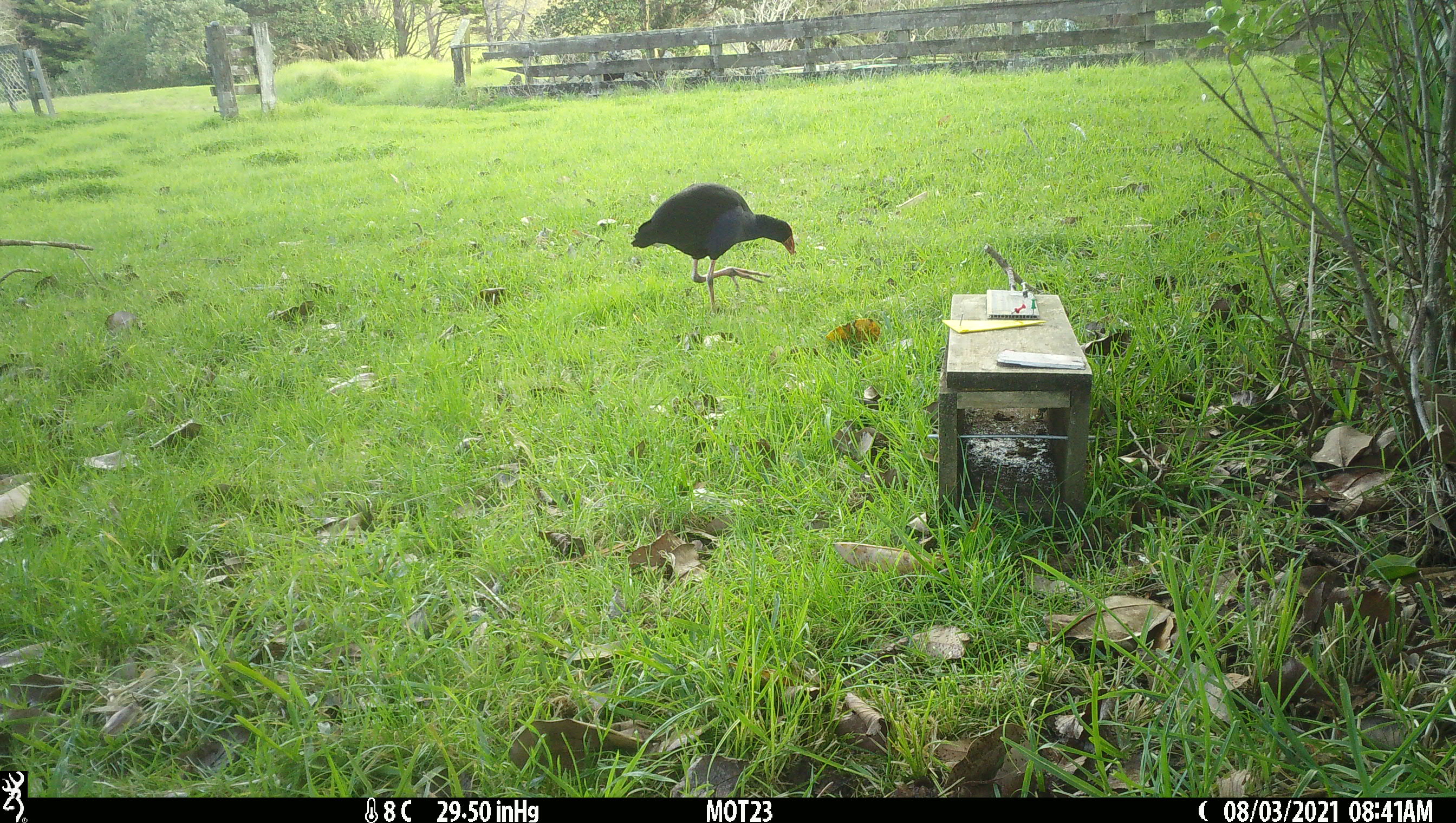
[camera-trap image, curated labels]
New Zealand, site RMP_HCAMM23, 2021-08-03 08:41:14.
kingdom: Animalia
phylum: Chordata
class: Aves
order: Gruiformes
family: Rallidae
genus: Porphyrio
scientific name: Porphyrio melanotus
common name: australasian swamphen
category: pukeko